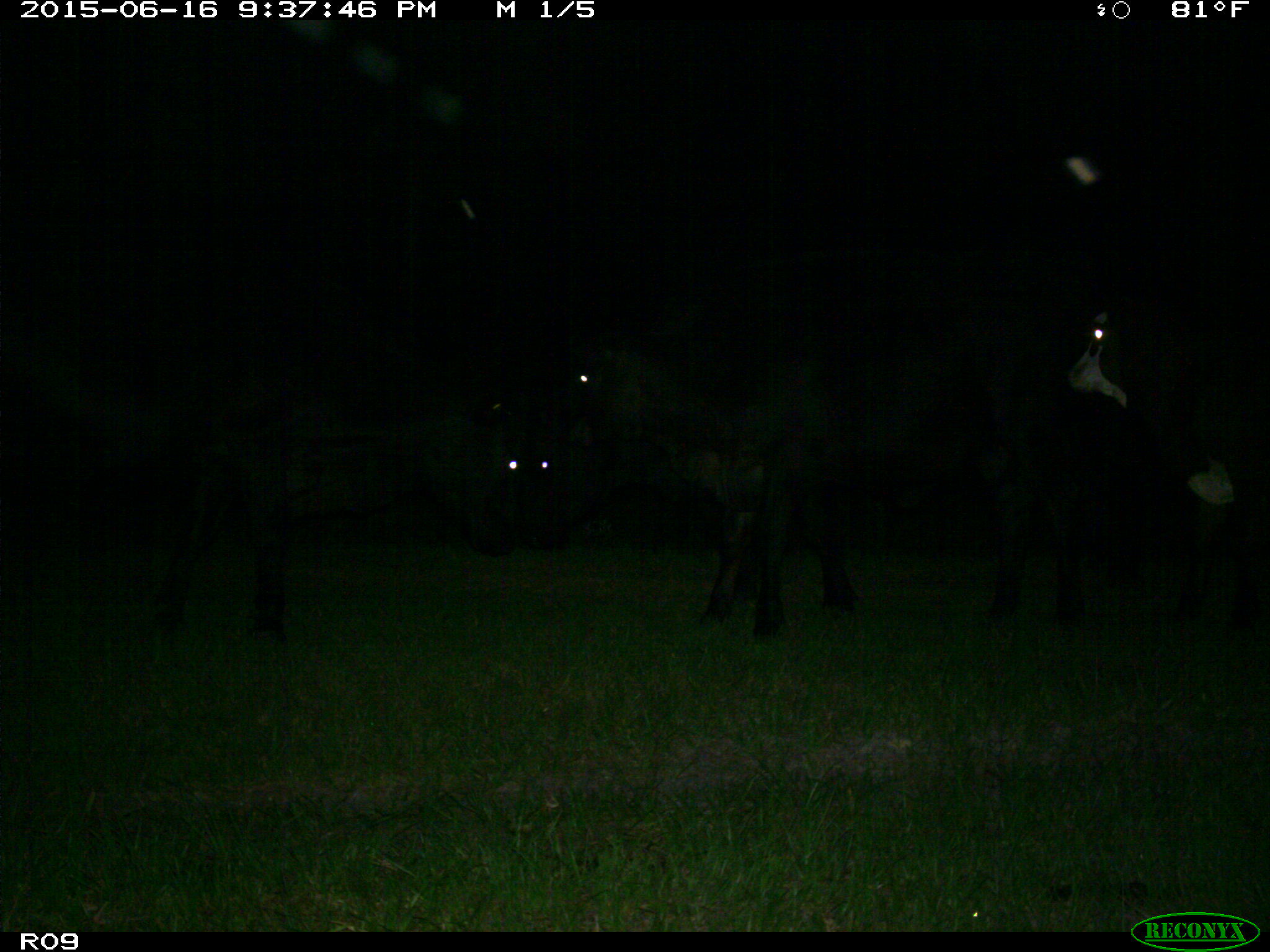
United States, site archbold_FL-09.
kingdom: Animalia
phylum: Chordata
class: Mammalia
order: Artiodactyla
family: Bovidae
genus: Bos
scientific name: Bos taurus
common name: domestic cow